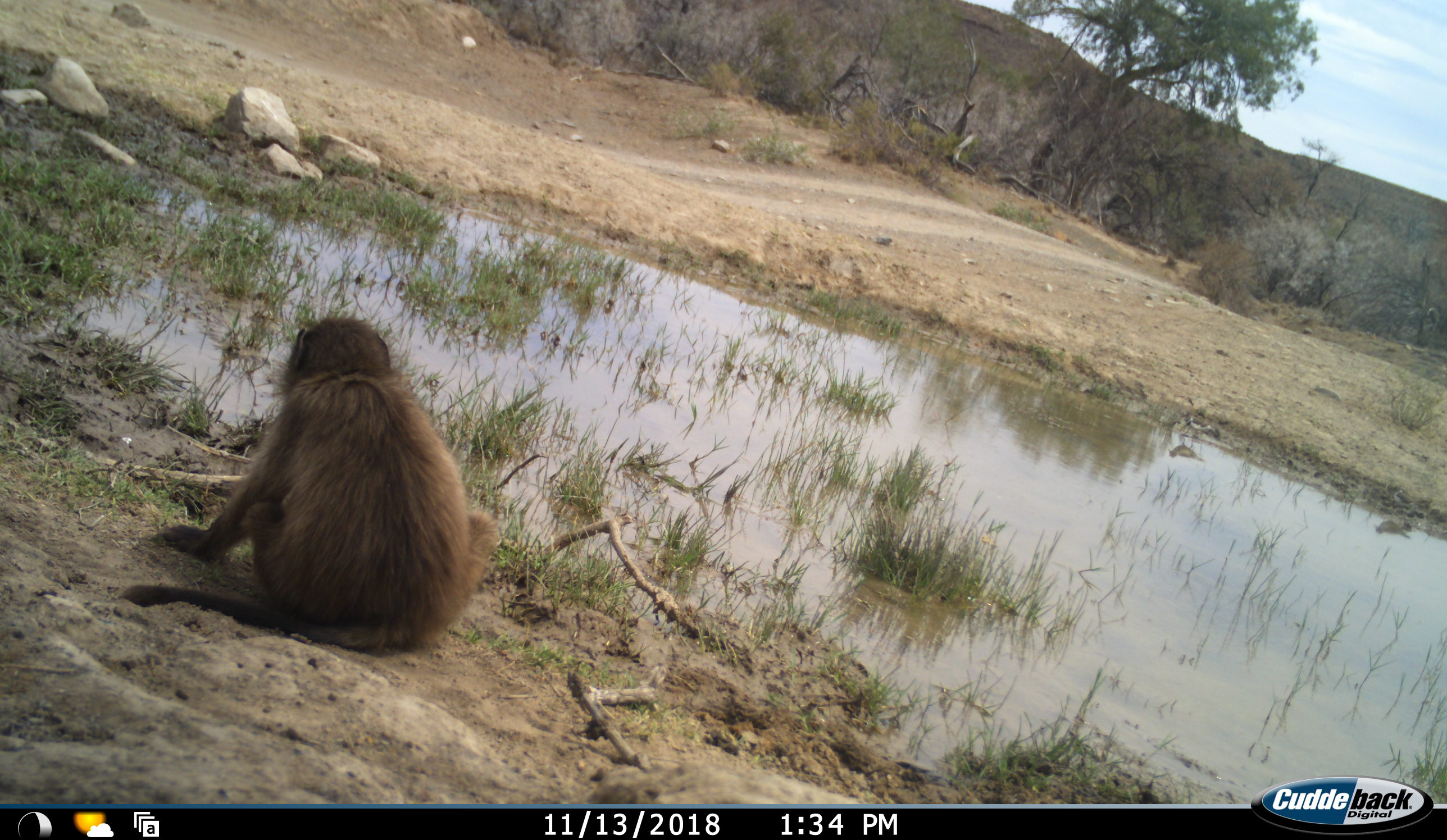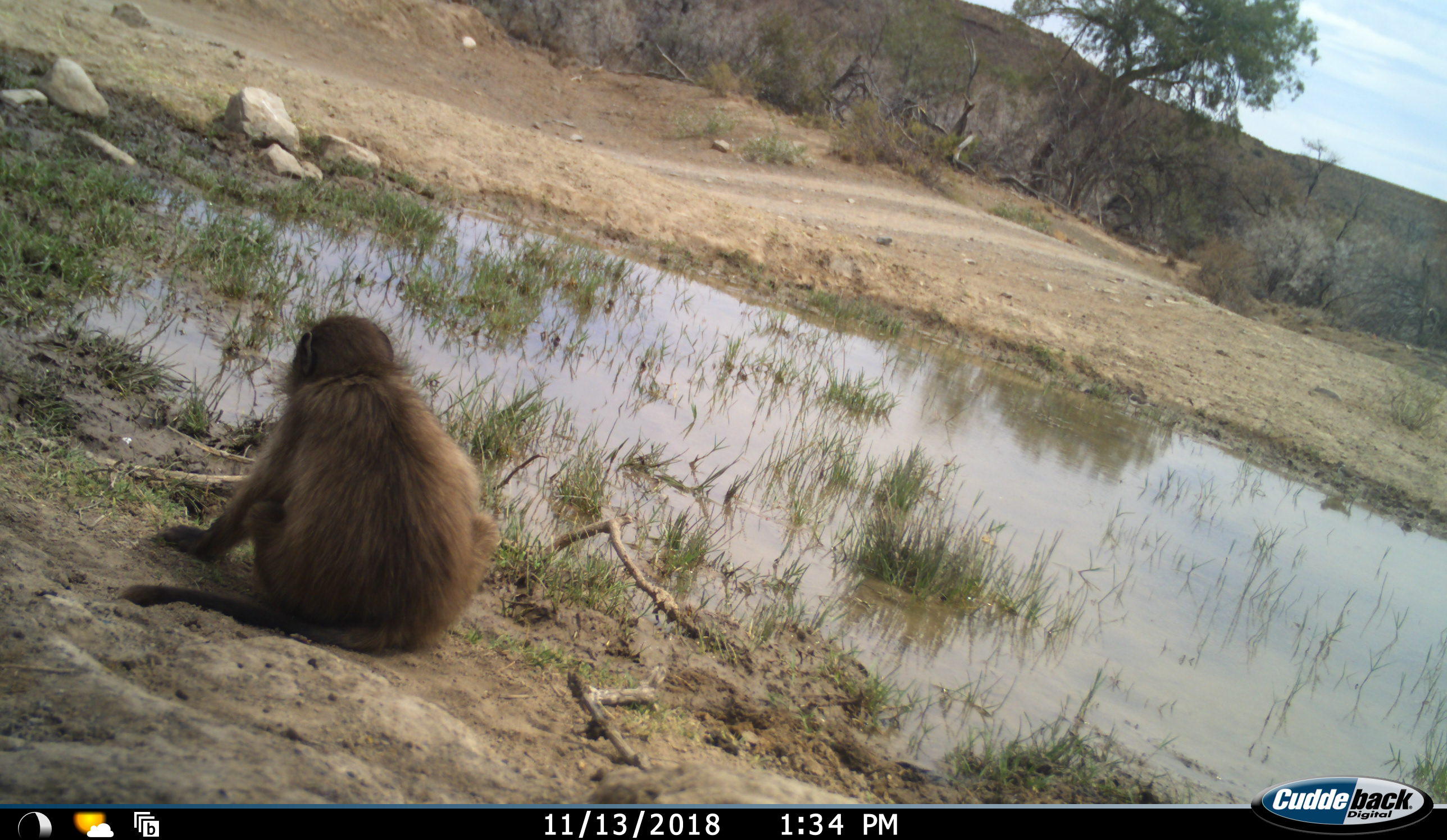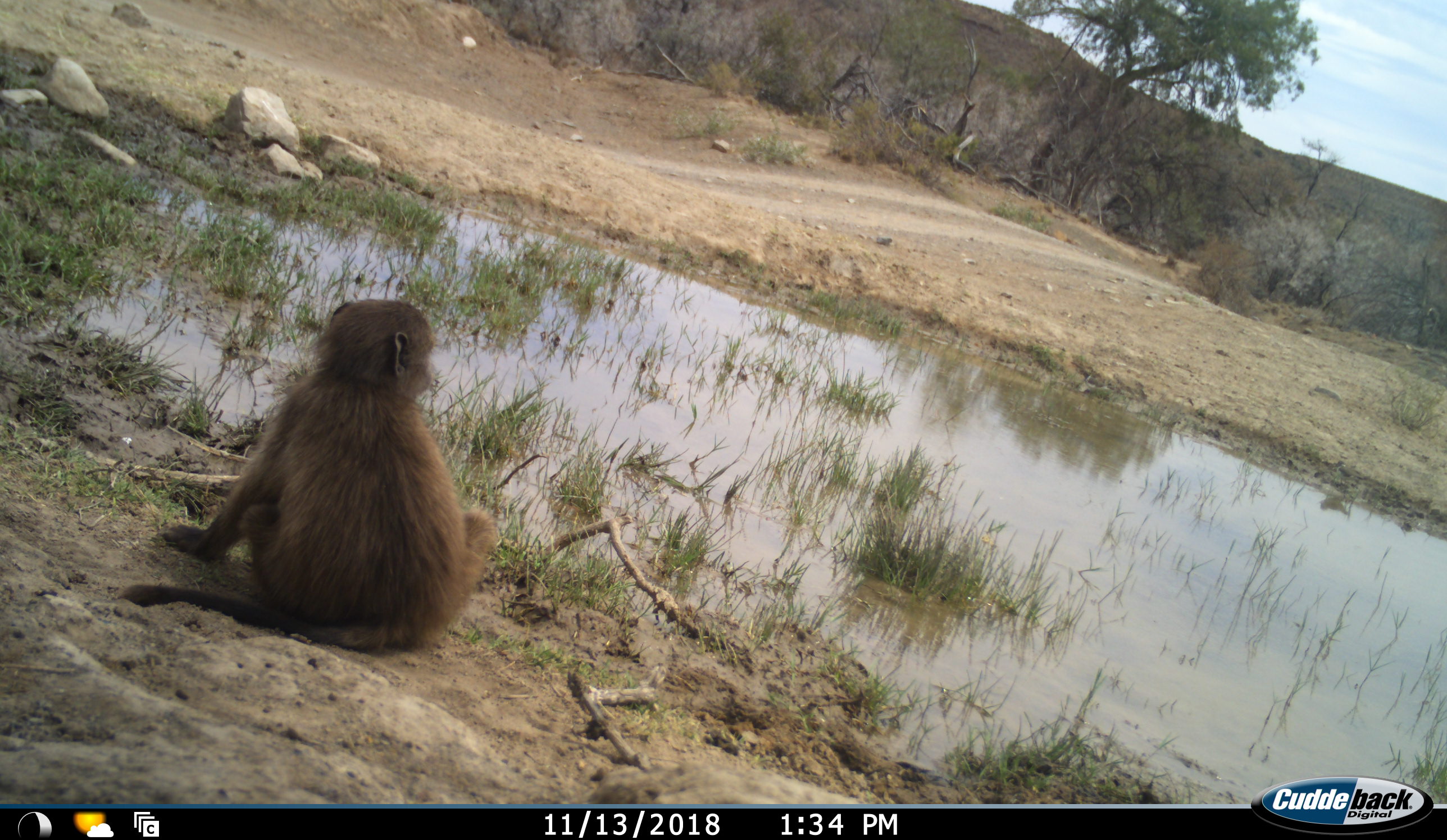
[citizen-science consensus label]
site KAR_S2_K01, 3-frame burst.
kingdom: Animalia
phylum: Chordata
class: Mammalia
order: Primates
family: Cercopithecidae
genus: Papio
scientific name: Papio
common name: baboon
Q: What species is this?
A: Baboon (Papio).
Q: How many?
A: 1.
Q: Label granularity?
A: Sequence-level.